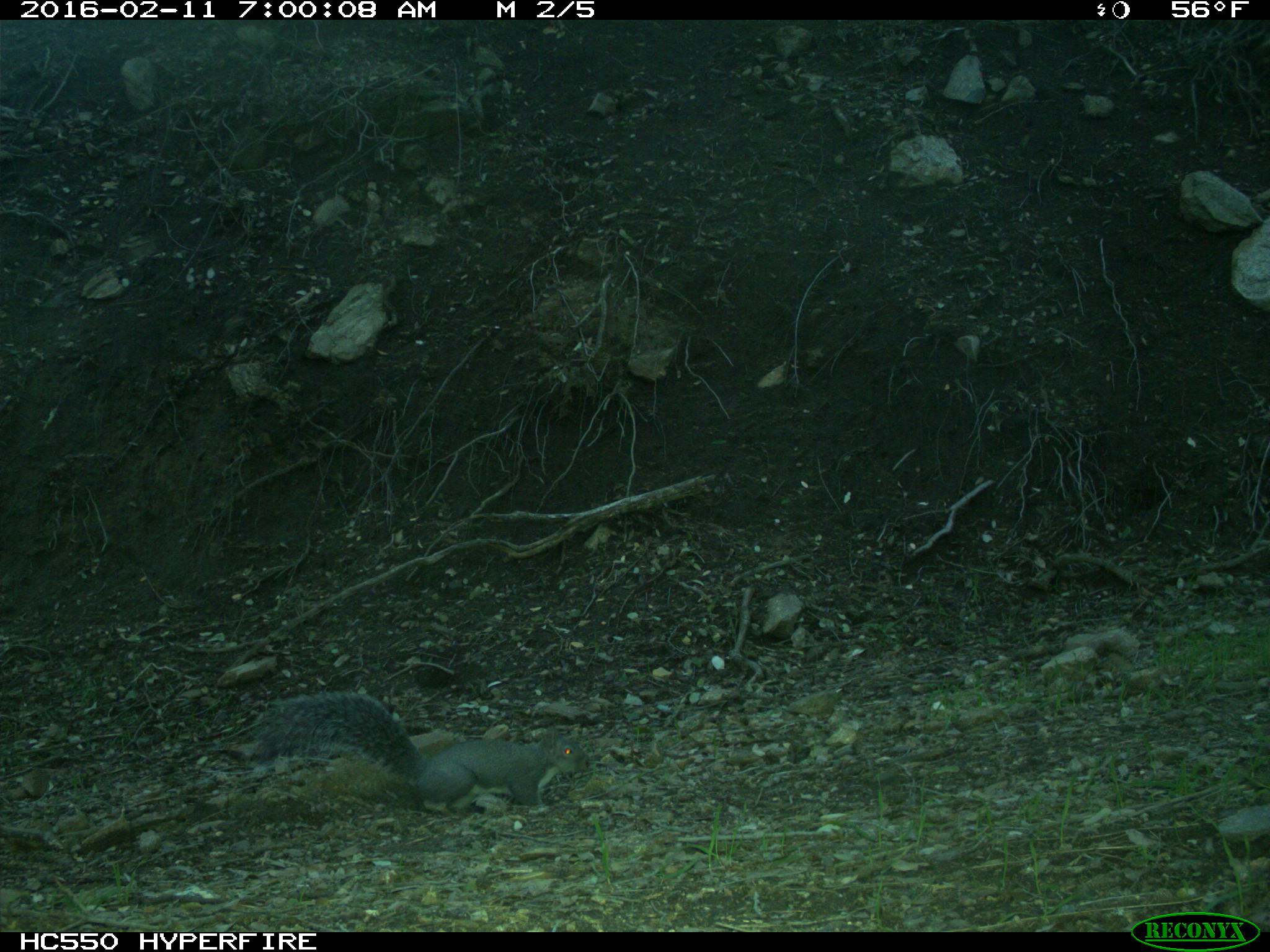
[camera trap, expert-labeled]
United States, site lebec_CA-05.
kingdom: Animalia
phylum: Chordata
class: Mammalia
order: Rodentia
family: Sciuridae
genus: Sciurus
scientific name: Sciurus carolinensis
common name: eastern gray squirrel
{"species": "Sciurus carolinensis (eastern gray squirrel)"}